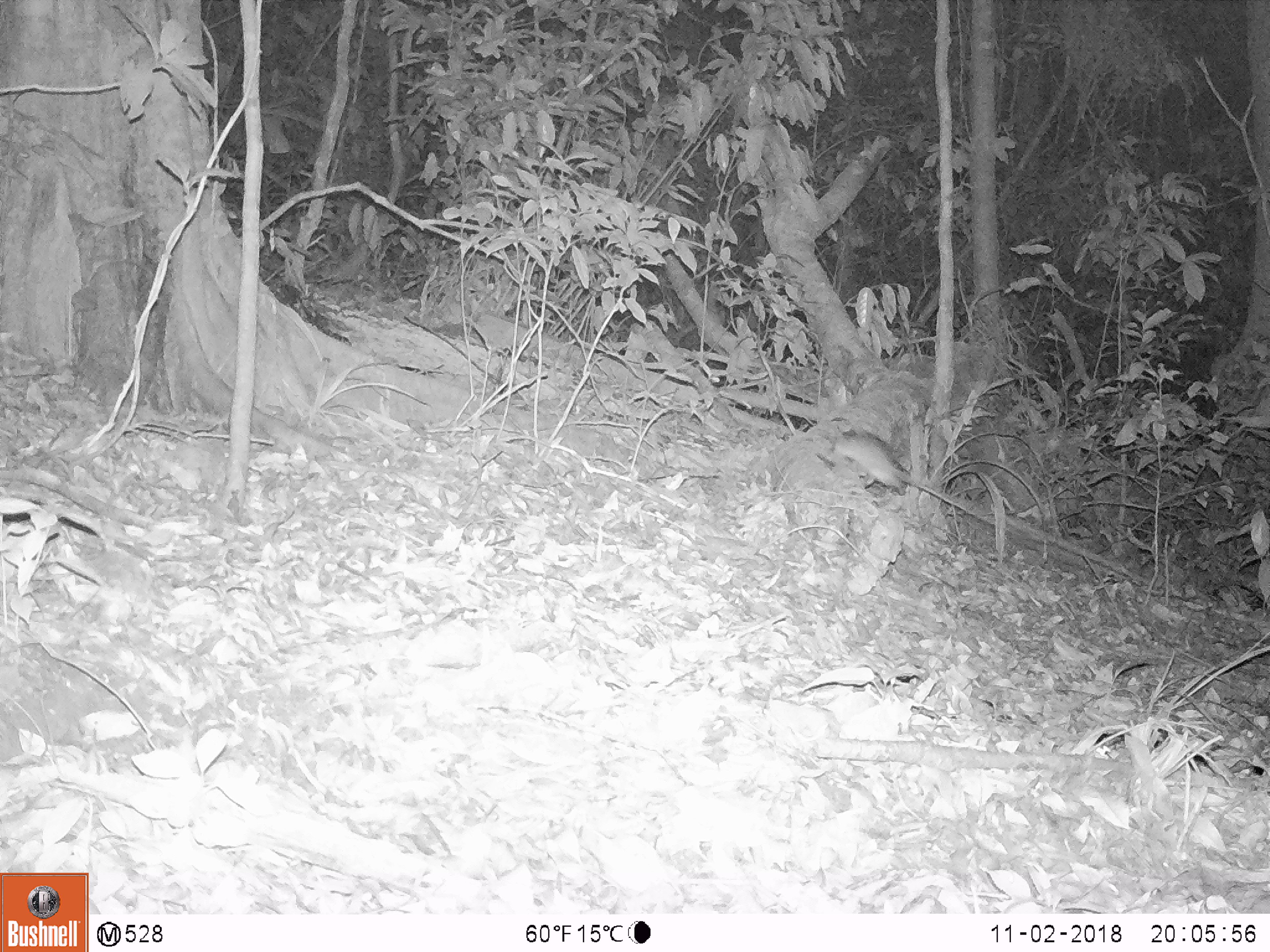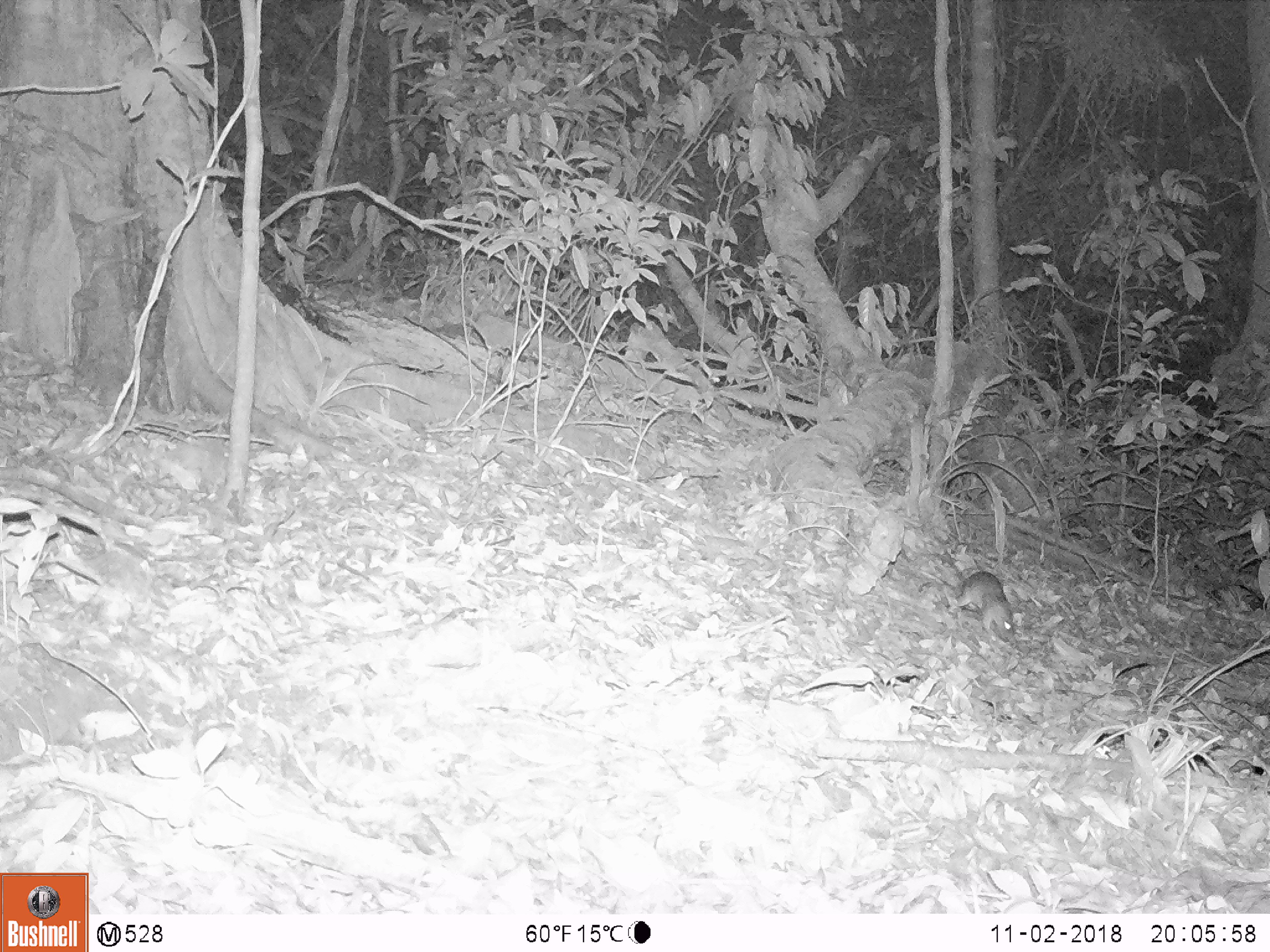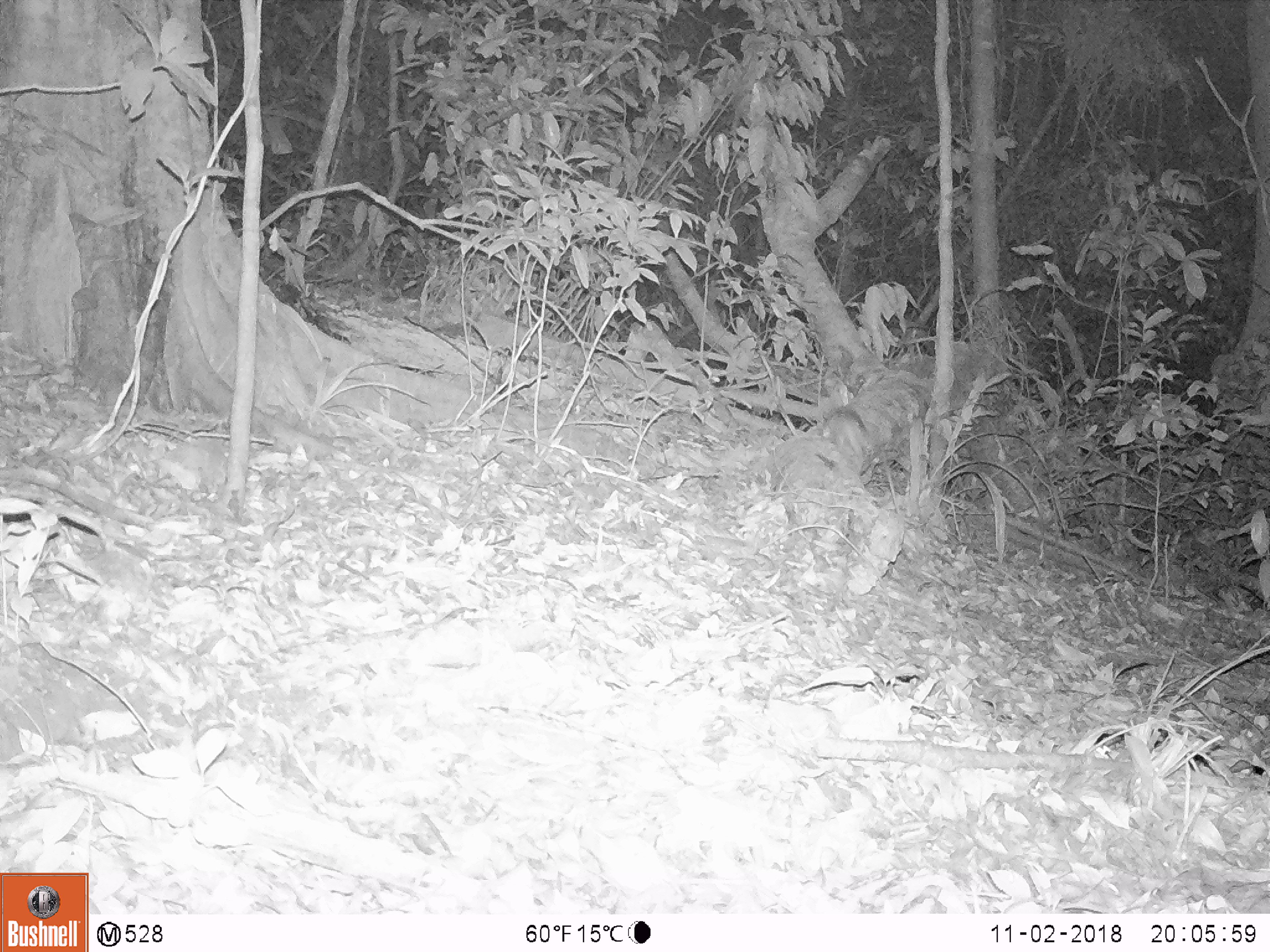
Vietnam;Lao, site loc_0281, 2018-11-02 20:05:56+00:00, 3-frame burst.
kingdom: Animalia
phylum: Chordata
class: Mammalia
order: Rodentia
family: Muridae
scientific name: Muridae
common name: old-world mice and rats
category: unidentified murid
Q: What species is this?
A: Unidentified murid (old-world mice and rats) (Muridae).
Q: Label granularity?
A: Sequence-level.